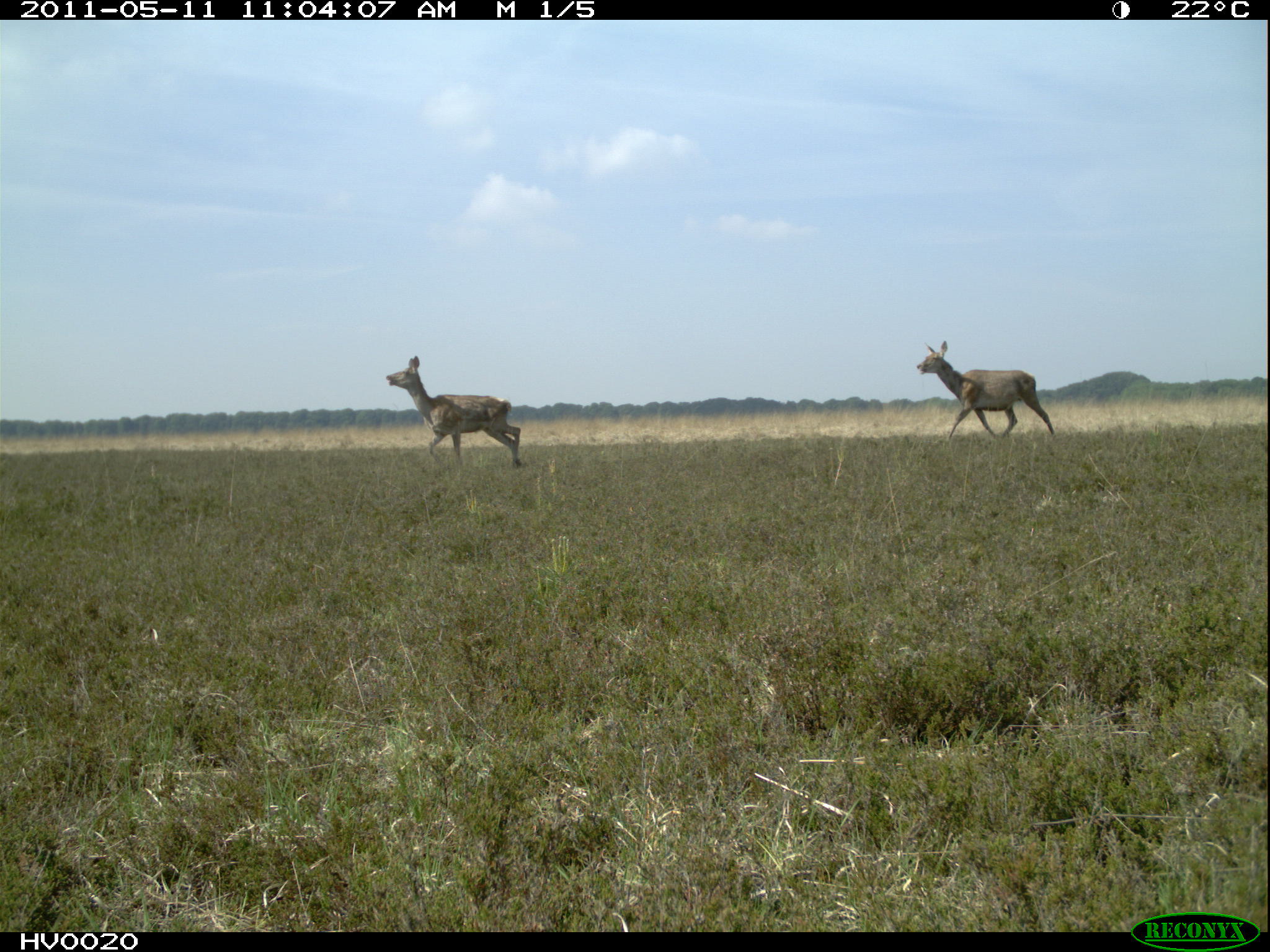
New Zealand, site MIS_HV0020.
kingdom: Animalia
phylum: Chordata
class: Mammalia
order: Artiodactyla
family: Cervidae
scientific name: Cervidae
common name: deer